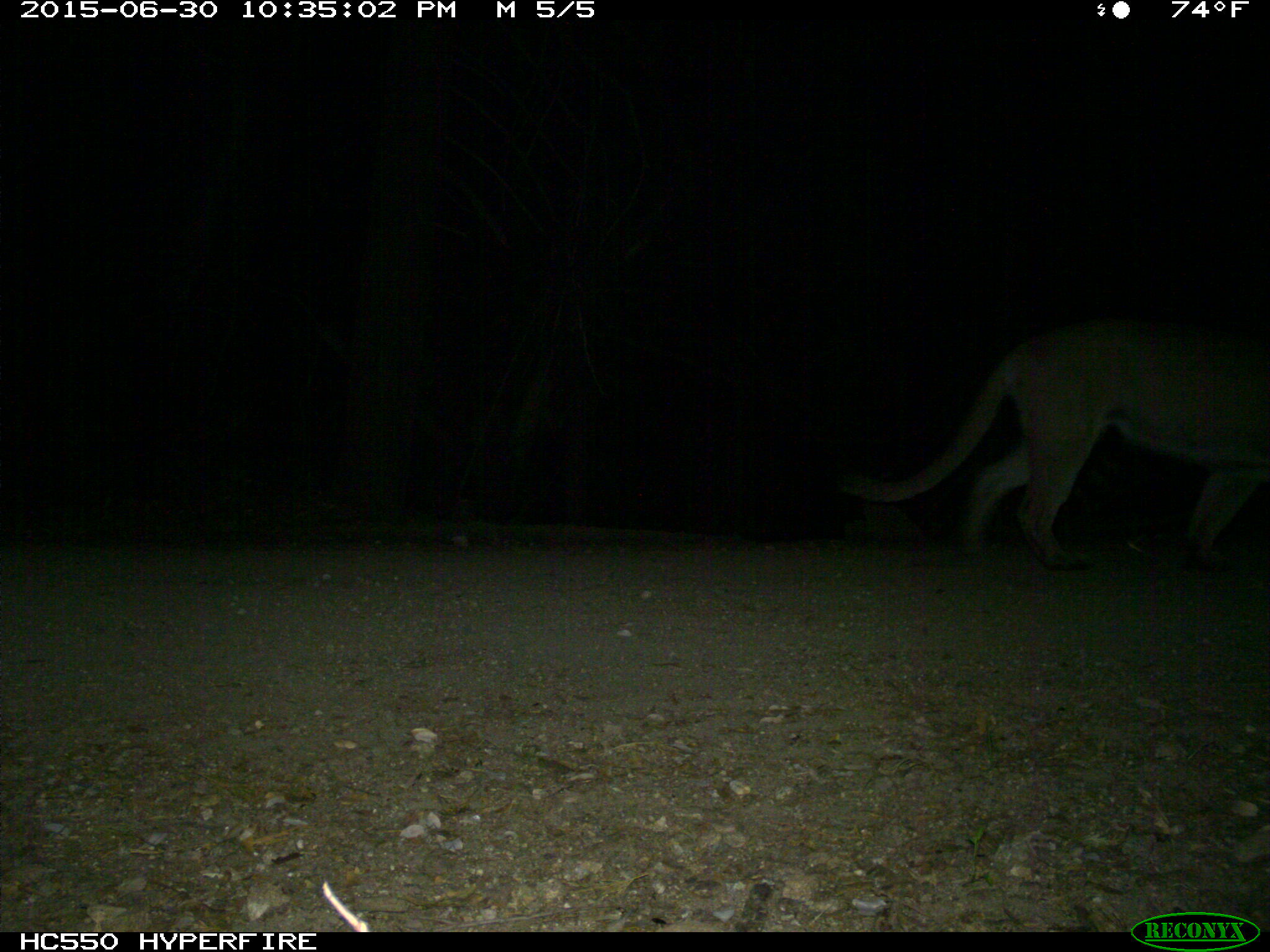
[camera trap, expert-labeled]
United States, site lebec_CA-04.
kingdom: Animalia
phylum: Chordata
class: Mammalia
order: Carnivora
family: Felidae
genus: Puma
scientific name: Puma concolor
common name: mountain lion